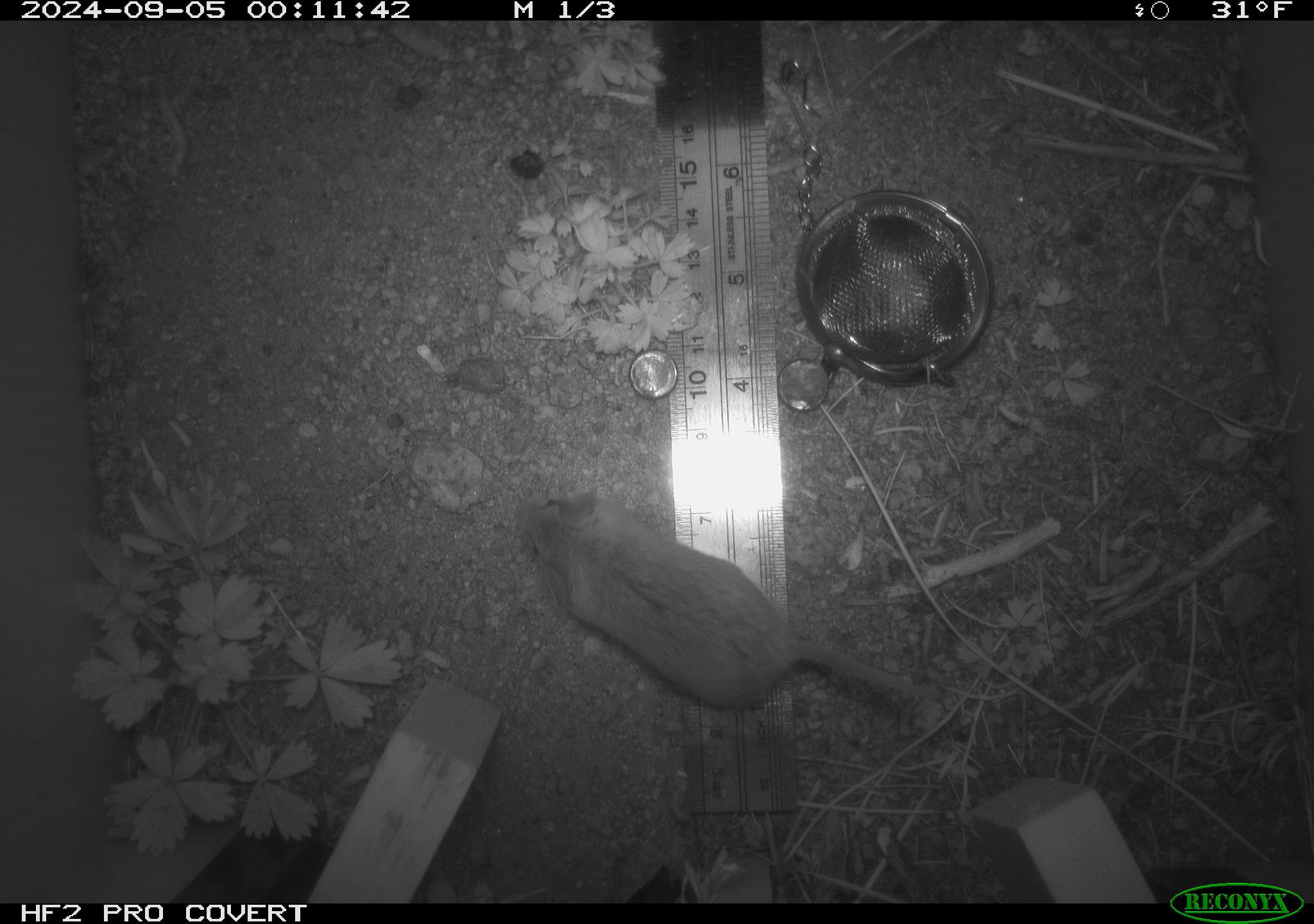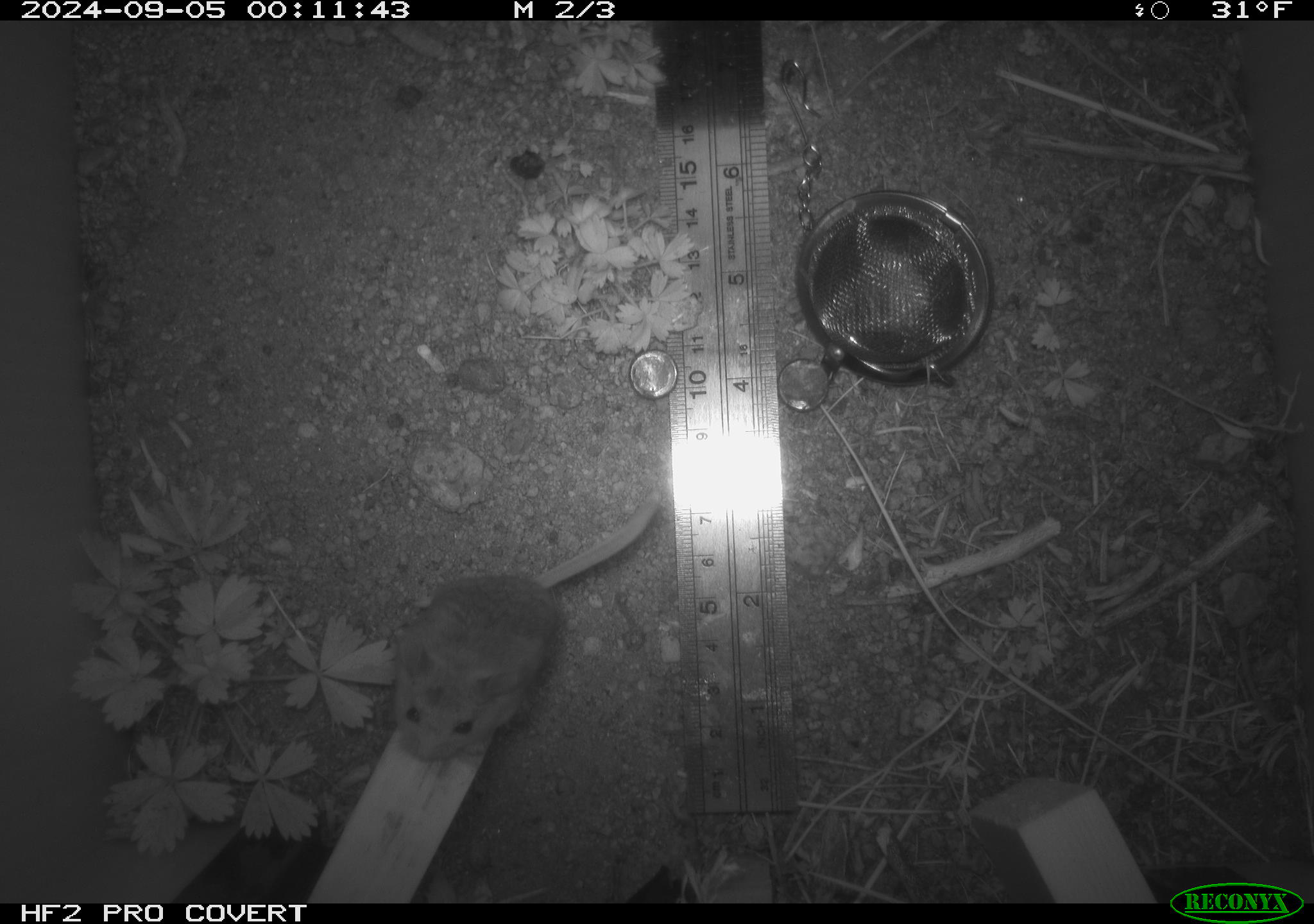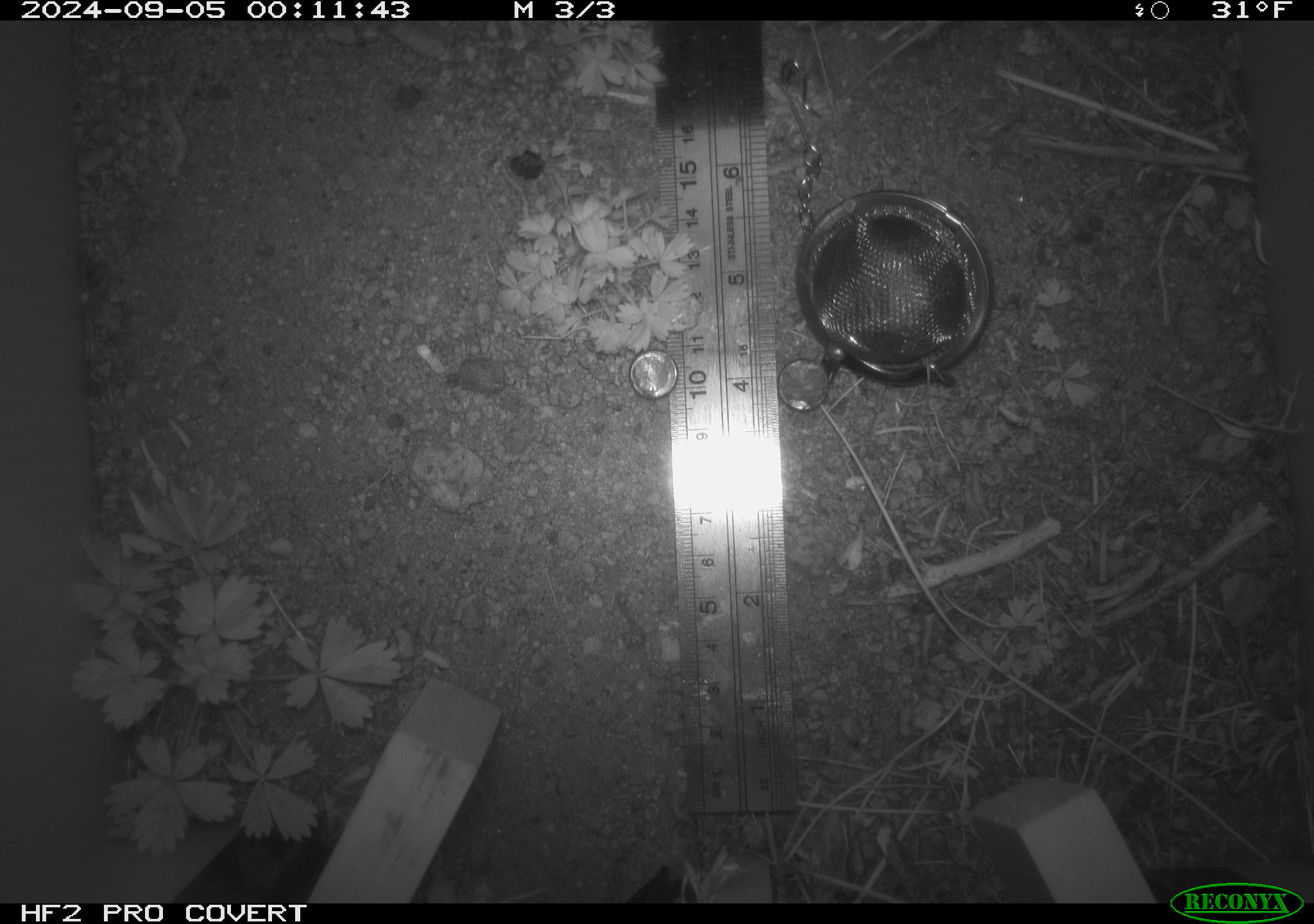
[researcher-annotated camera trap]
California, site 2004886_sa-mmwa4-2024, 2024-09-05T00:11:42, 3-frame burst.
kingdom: Animalia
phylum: Chordata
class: Mammalia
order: Rodentia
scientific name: Rodentia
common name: mouse species